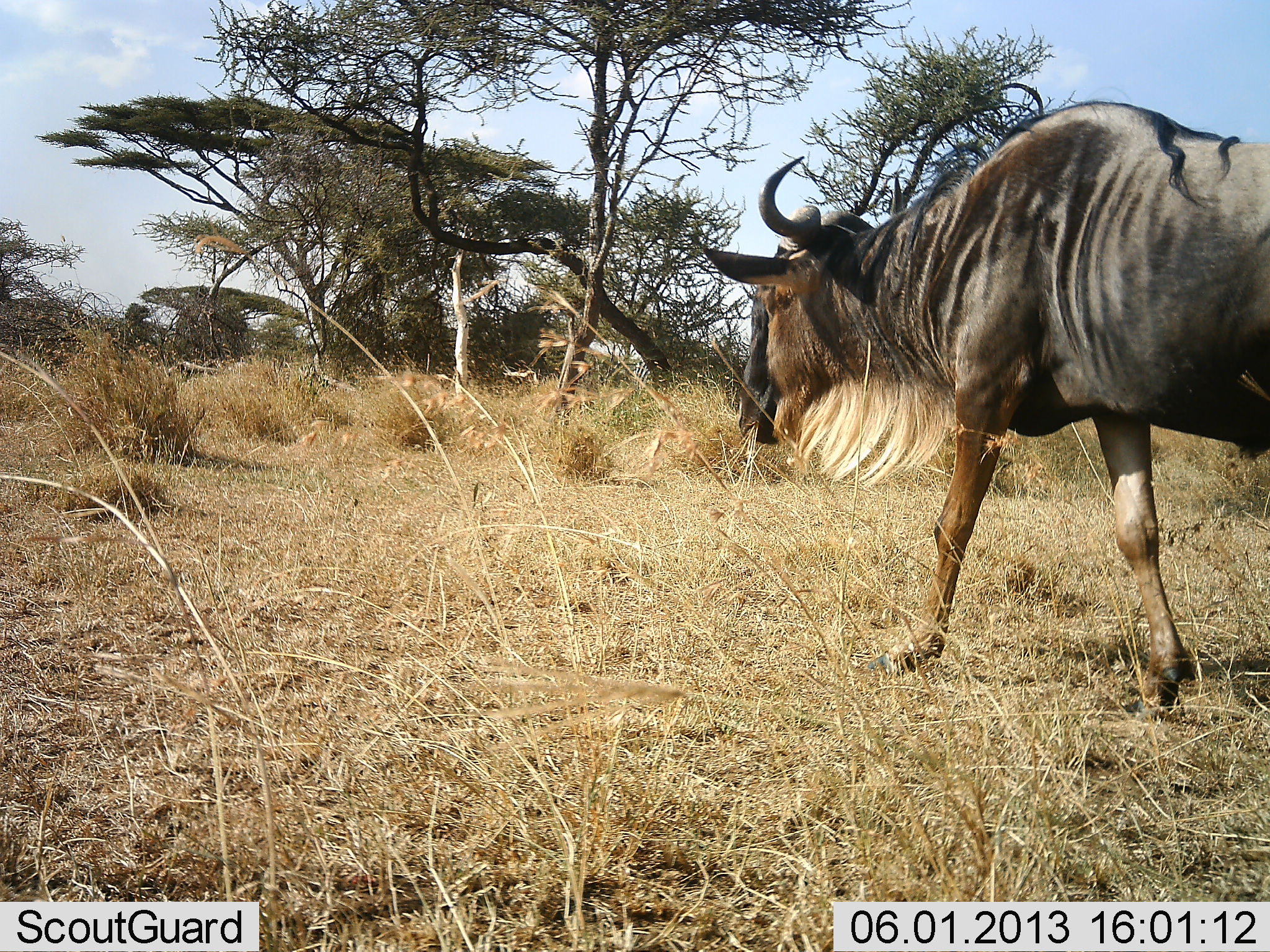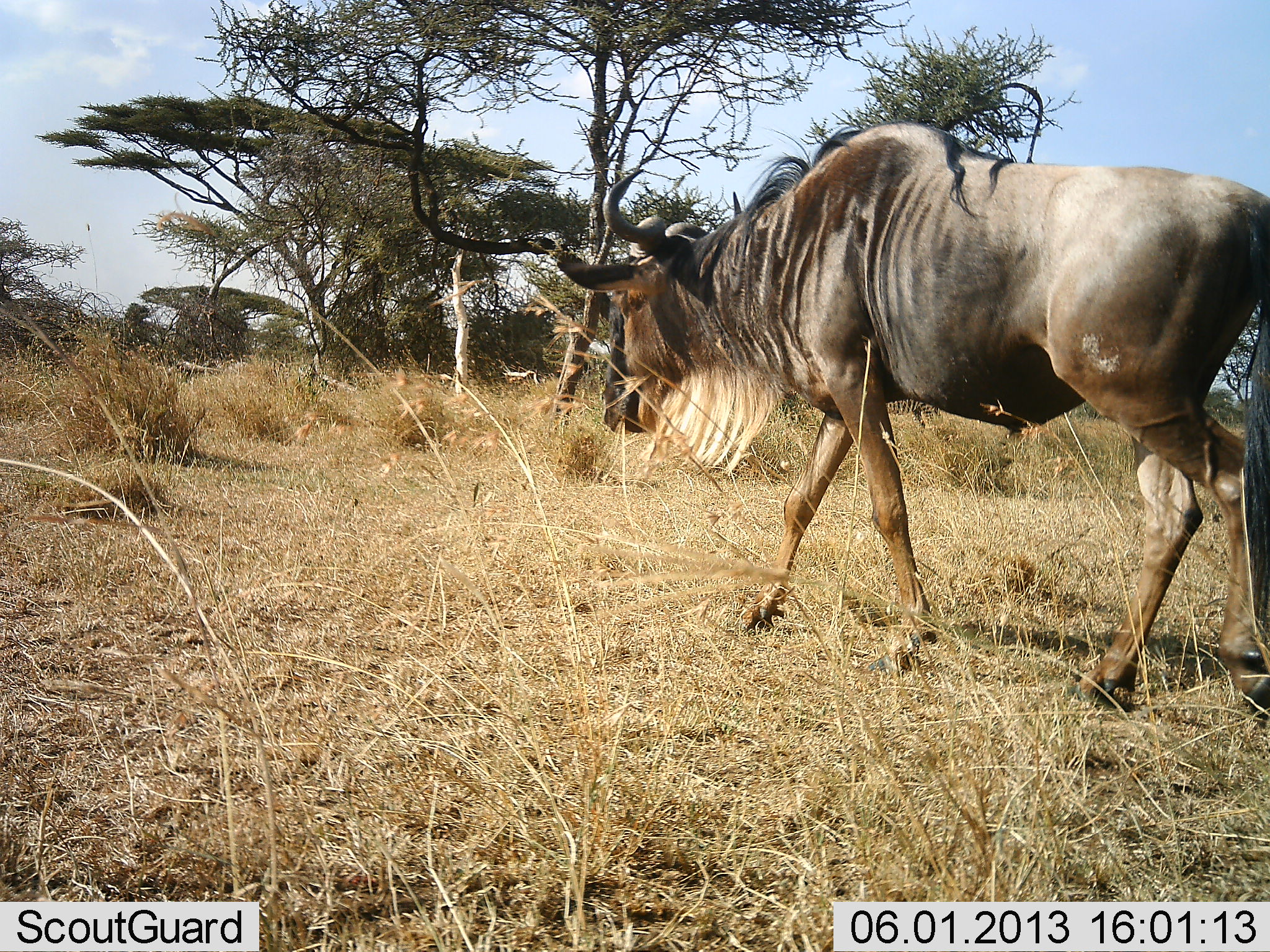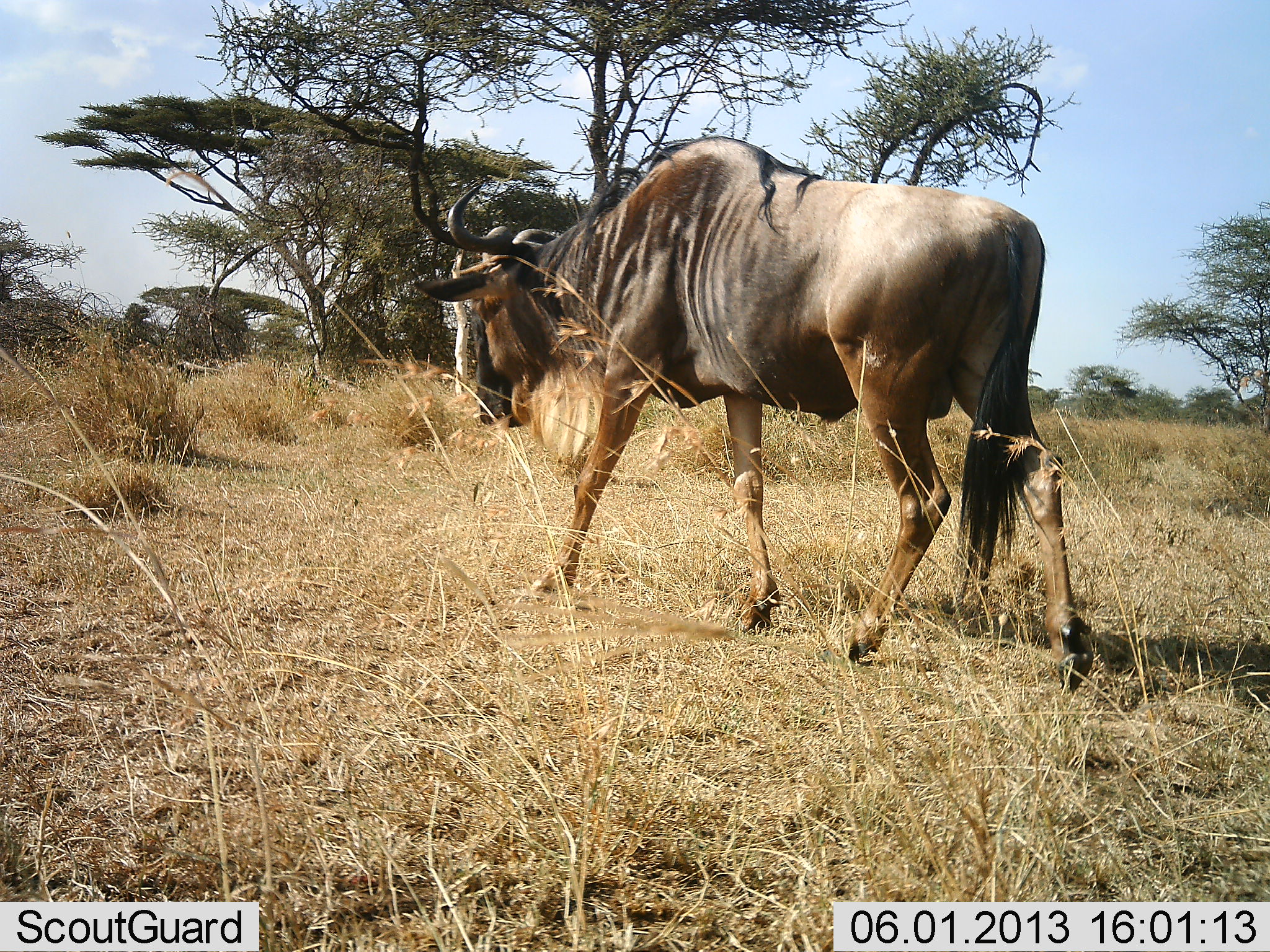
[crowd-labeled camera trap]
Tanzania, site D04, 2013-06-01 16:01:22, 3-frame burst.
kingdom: Animalia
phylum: Chordata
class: Mammalia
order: Artiodactyla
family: Bovidae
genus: Connochaetes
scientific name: Connochaetes taurinus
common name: blue wildebeest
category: wildebeest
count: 1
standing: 0%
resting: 0%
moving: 100%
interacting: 0%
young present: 0%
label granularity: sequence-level